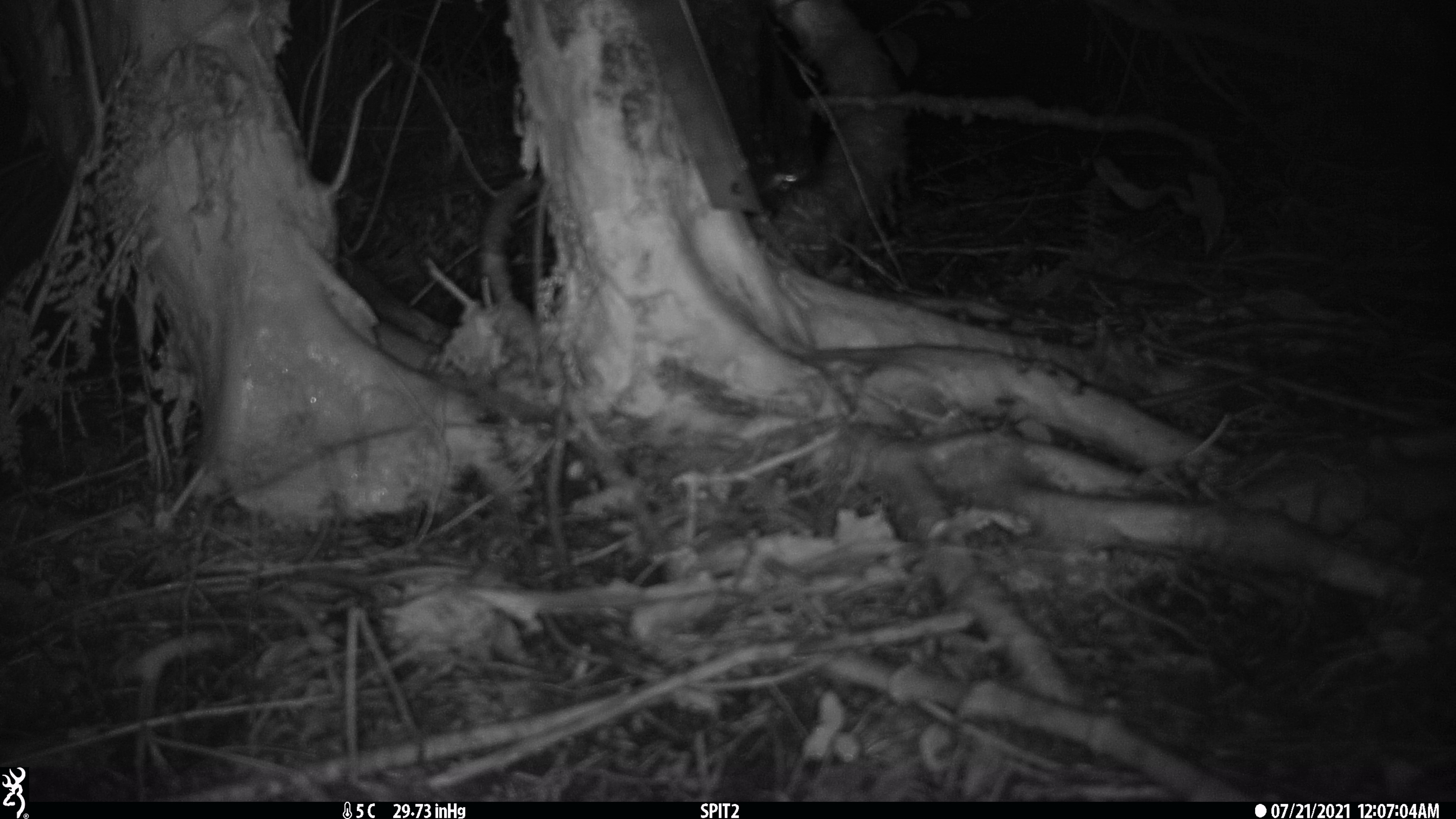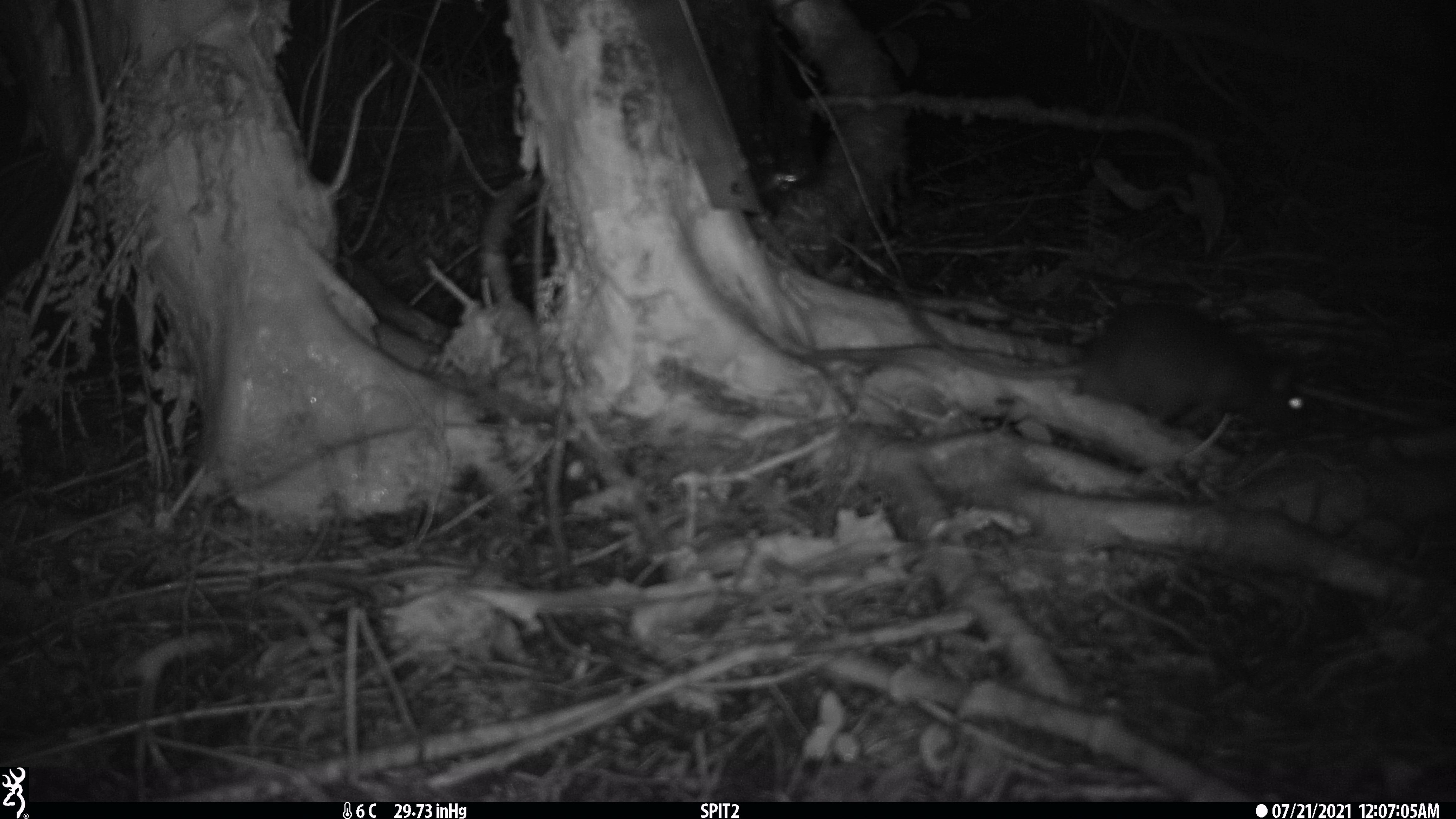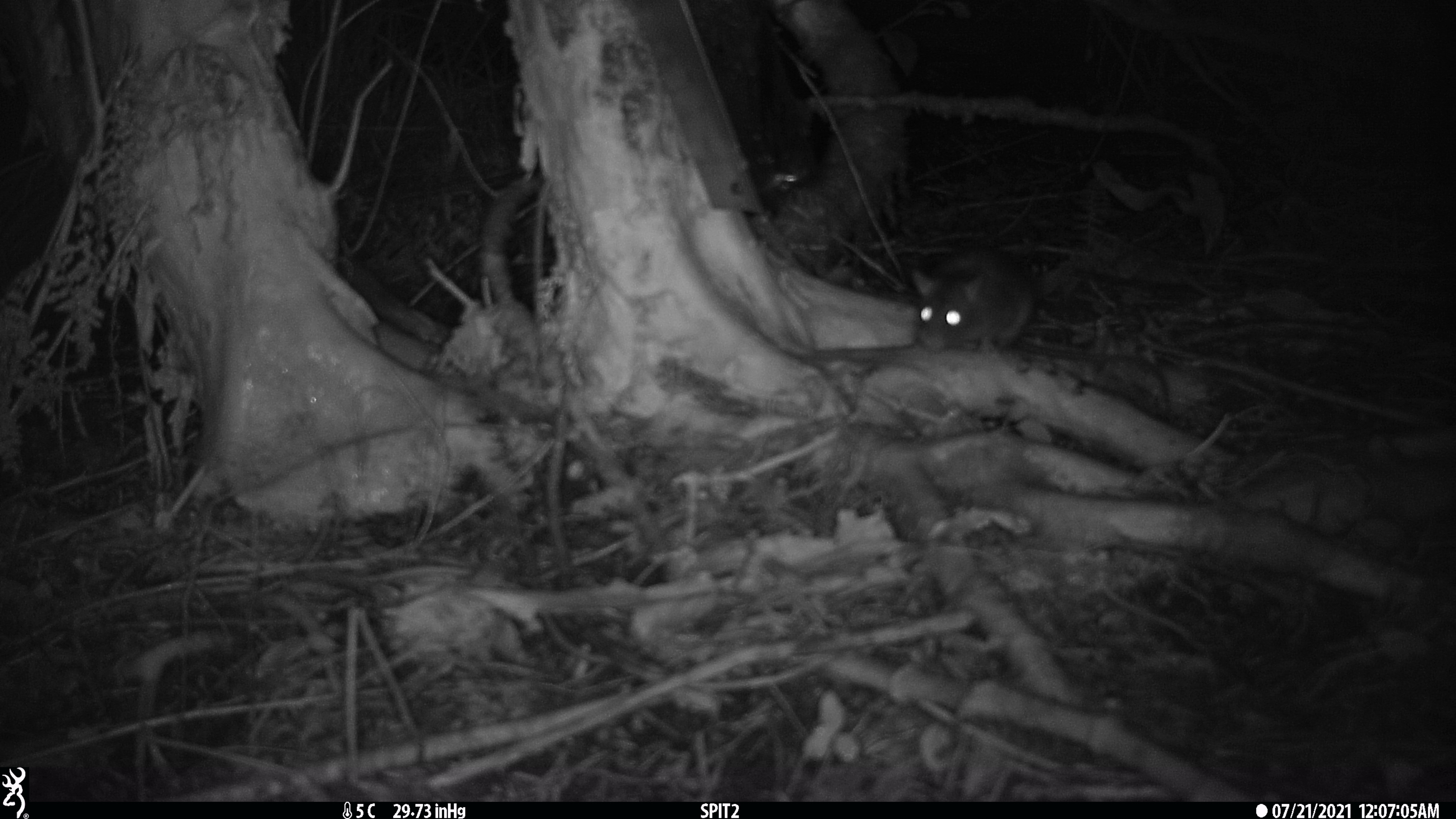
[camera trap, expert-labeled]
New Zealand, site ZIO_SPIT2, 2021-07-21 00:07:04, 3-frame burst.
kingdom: Animalia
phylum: Chordata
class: Mammalia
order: Rodentia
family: Muridae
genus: Rattus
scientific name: Rattus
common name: rat